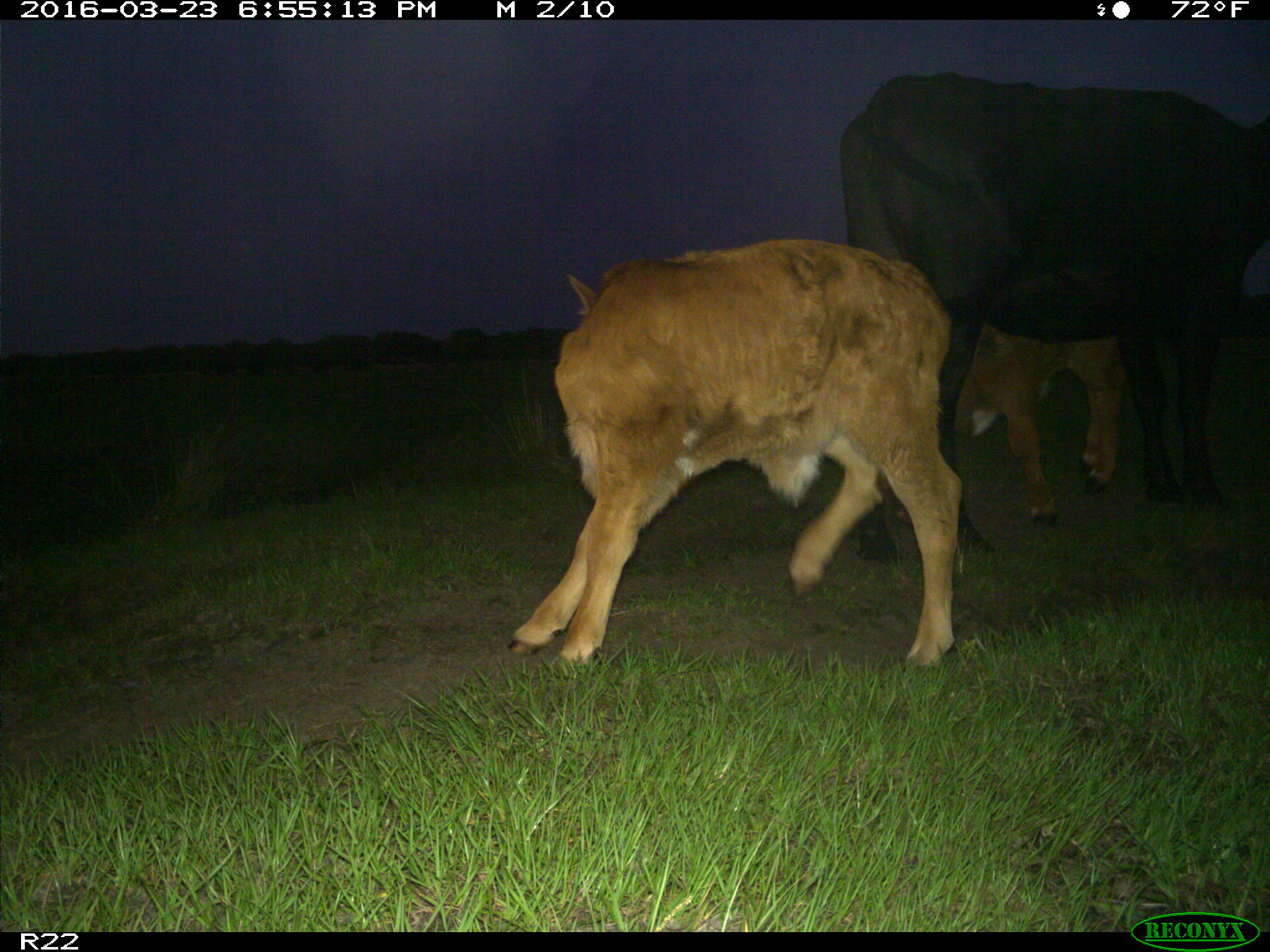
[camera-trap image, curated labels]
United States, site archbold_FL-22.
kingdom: Animalia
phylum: Chordata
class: Mammalia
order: Artiodactyla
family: Bovidae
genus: Bos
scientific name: Bos taurus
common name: domestic cow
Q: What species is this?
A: Bos taurus (domestic cow).